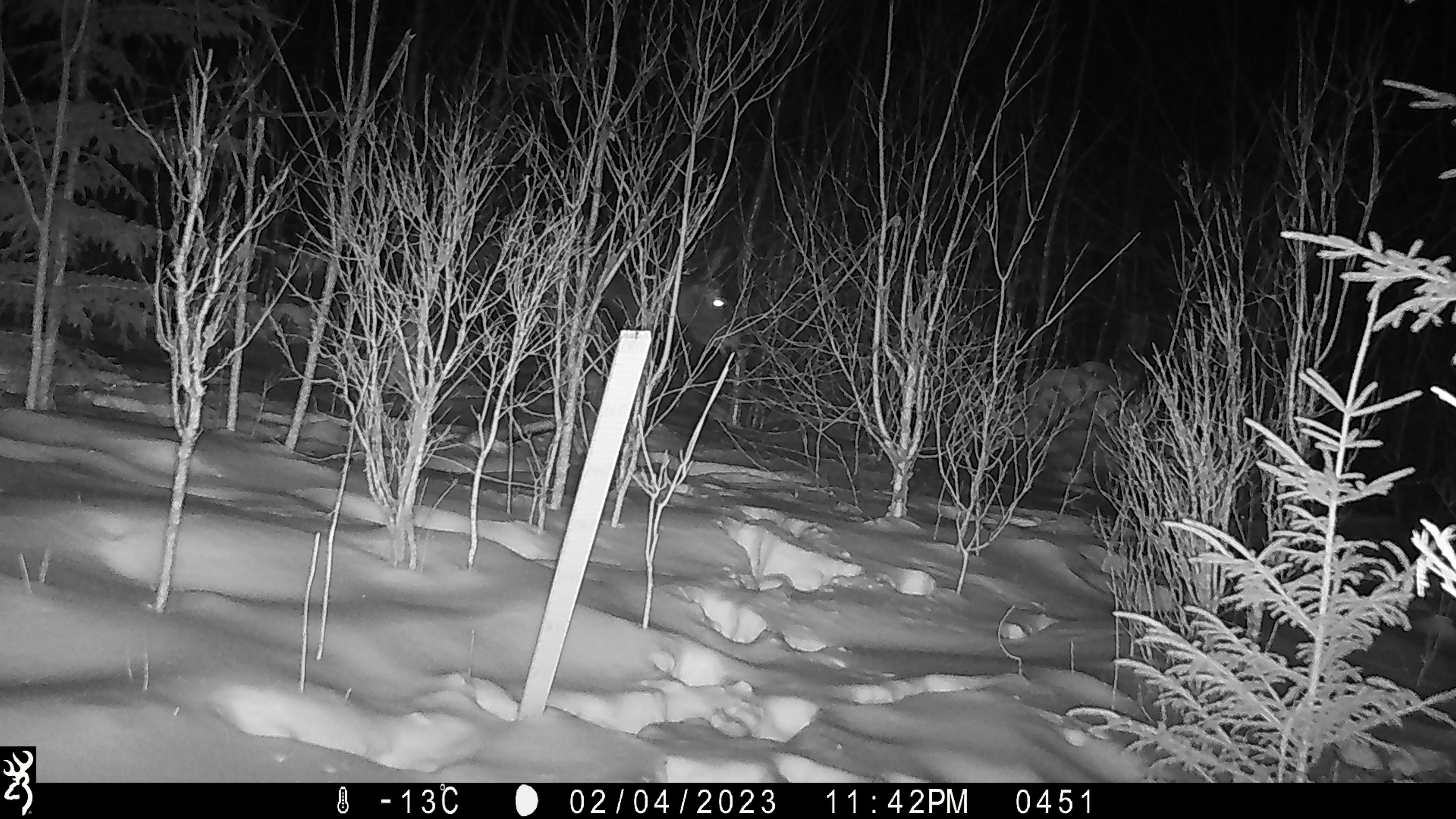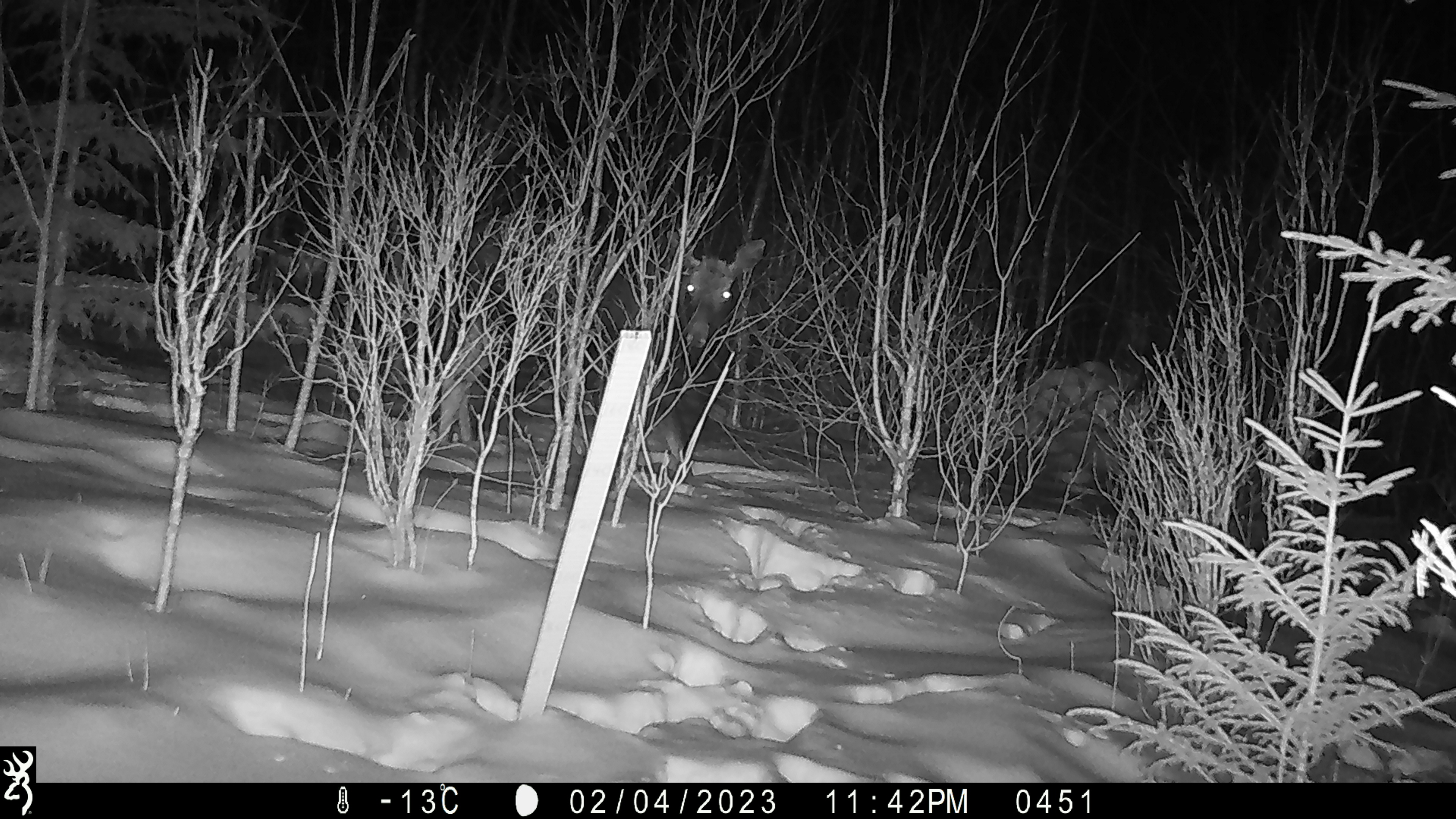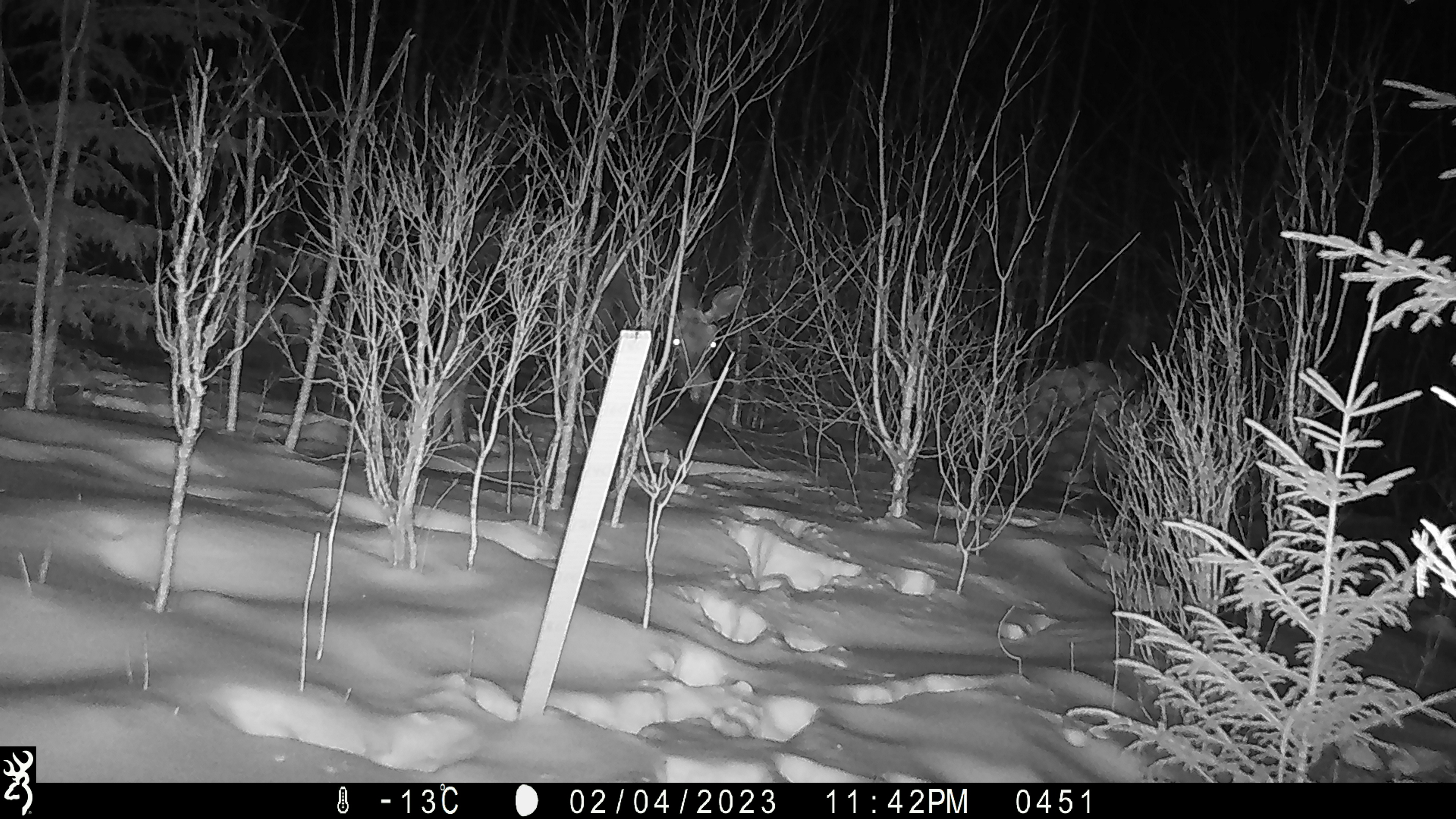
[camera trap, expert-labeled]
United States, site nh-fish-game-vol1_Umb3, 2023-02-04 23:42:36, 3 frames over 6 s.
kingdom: Animalia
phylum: Chordata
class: Mammalia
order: Artiodactyla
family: Cervidae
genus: Alces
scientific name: Alces alces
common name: moose